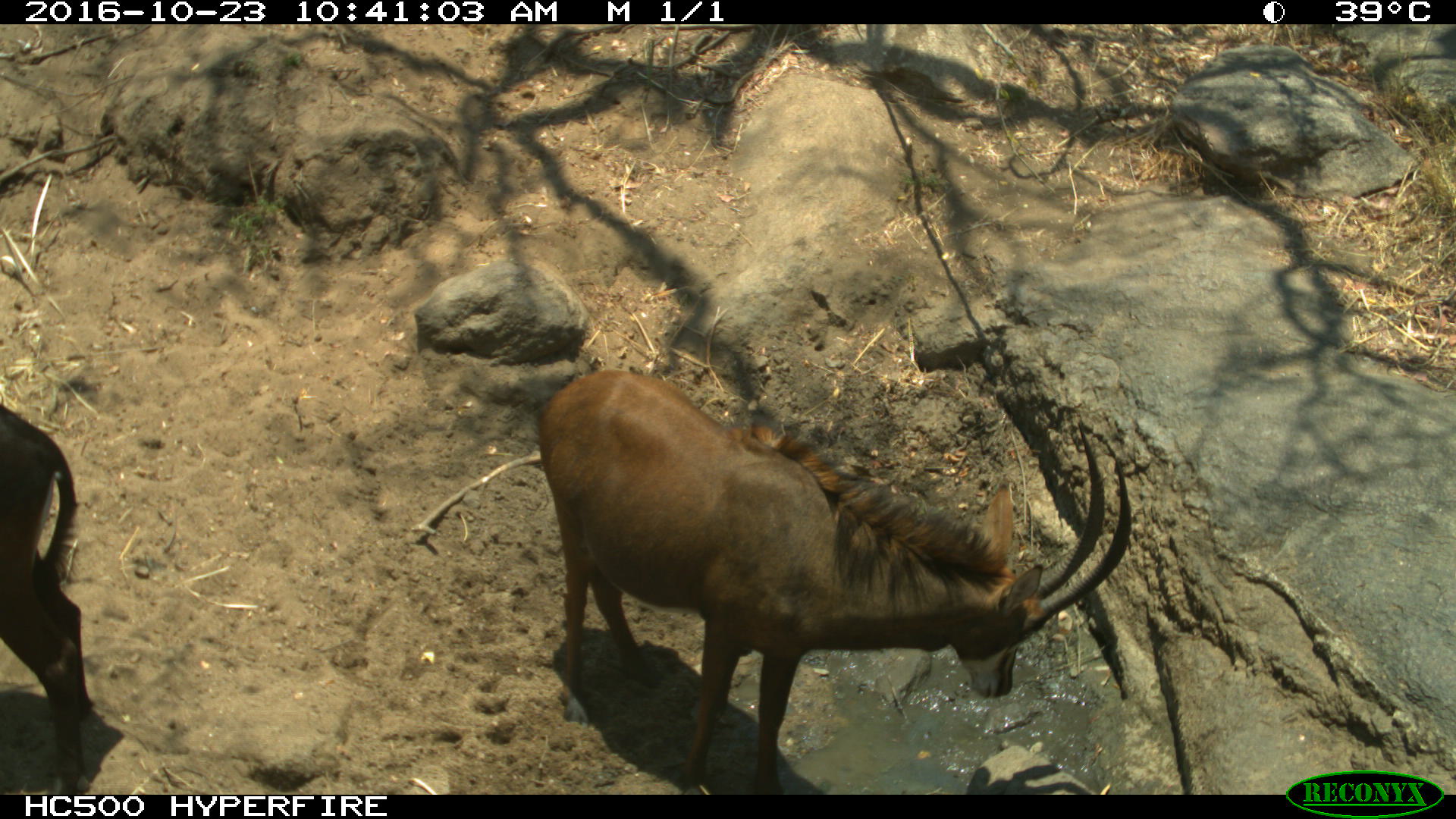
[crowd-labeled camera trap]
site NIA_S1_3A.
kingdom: Animalia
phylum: Chordata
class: Mammalia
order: Artiodactyla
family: Bovidae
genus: Hippotragus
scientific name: Hippotragus niger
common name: sable antelope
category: sable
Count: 2.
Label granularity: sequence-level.